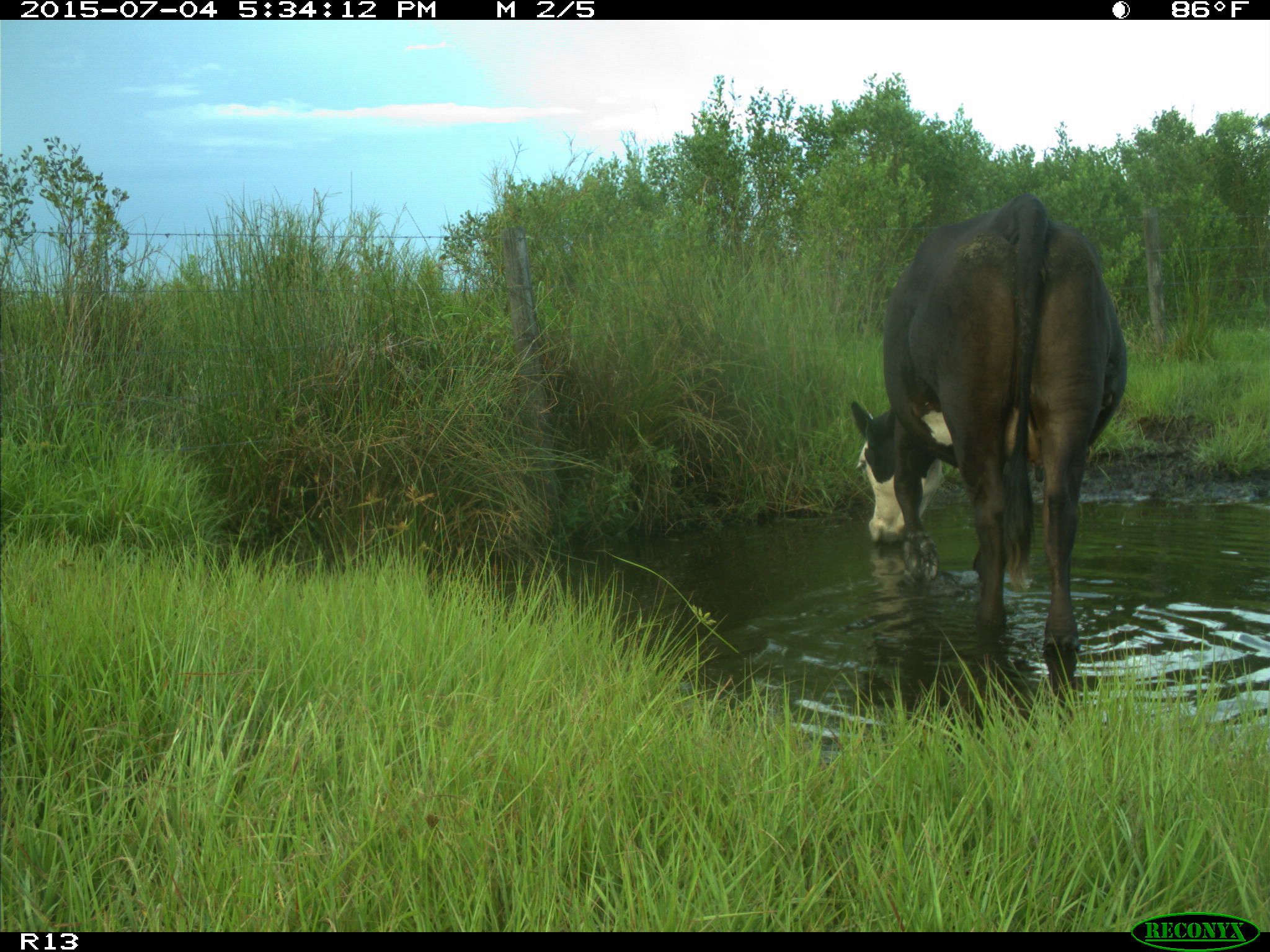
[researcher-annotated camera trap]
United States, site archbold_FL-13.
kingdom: Animalia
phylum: Chordata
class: Mammalia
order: Artiodactyla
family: Bovidae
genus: Bos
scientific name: Bos taurus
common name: domestic cow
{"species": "Bos taurus (domestic cow)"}